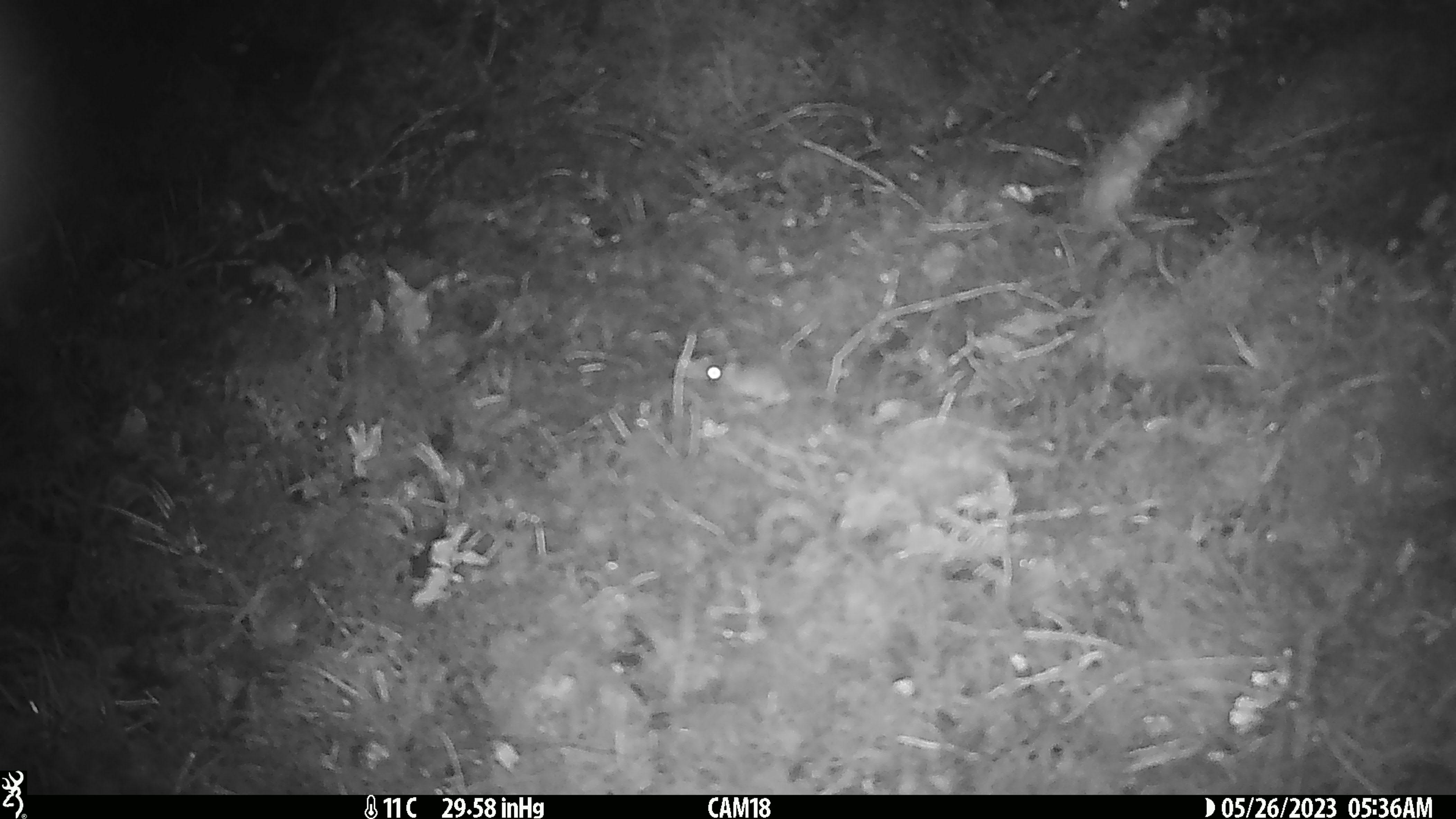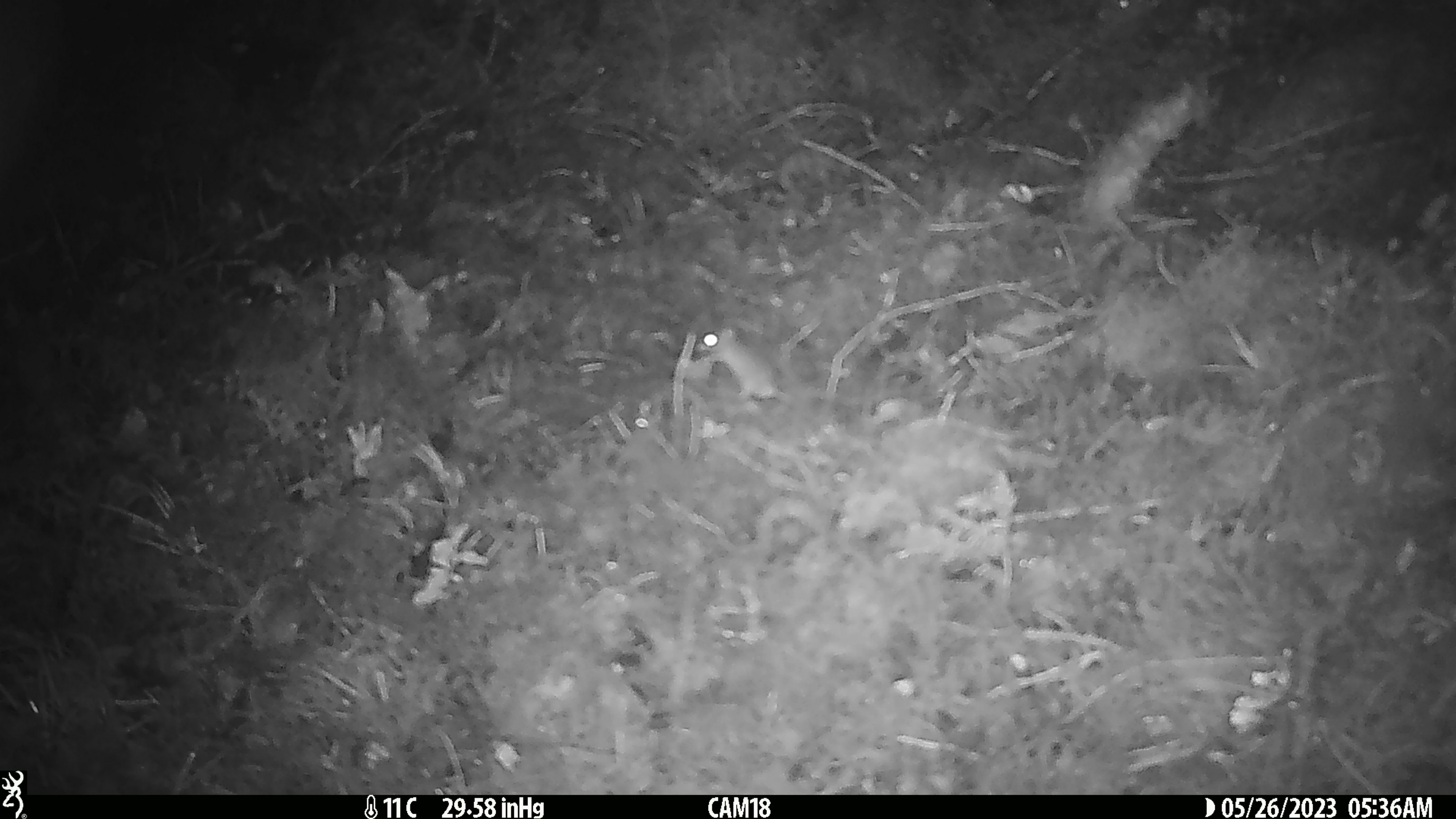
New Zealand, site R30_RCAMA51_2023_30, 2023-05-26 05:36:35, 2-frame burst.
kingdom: Animalia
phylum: Chordata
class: Mammalia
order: Rodentia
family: Muridae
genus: Mus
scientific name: Mus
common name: mouse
Mouse (Mus).